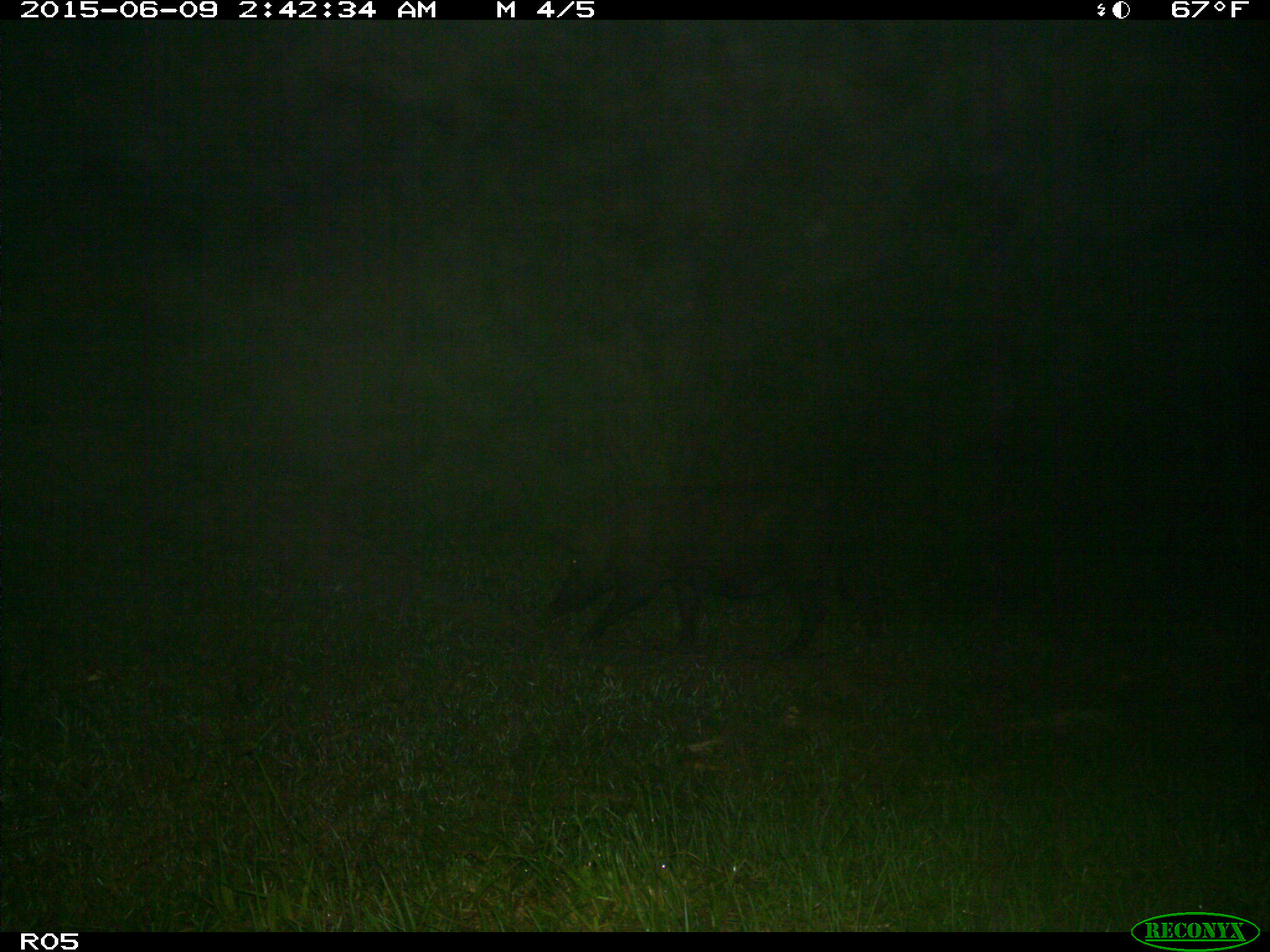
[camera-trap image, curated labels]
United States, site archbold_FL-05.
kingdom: Animalia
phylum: Chordata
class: Mammalia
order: Artiodactyla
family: Suidae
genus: Sus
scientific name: Sus scrofa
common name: wild boar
Sus scrofa (wild boar).